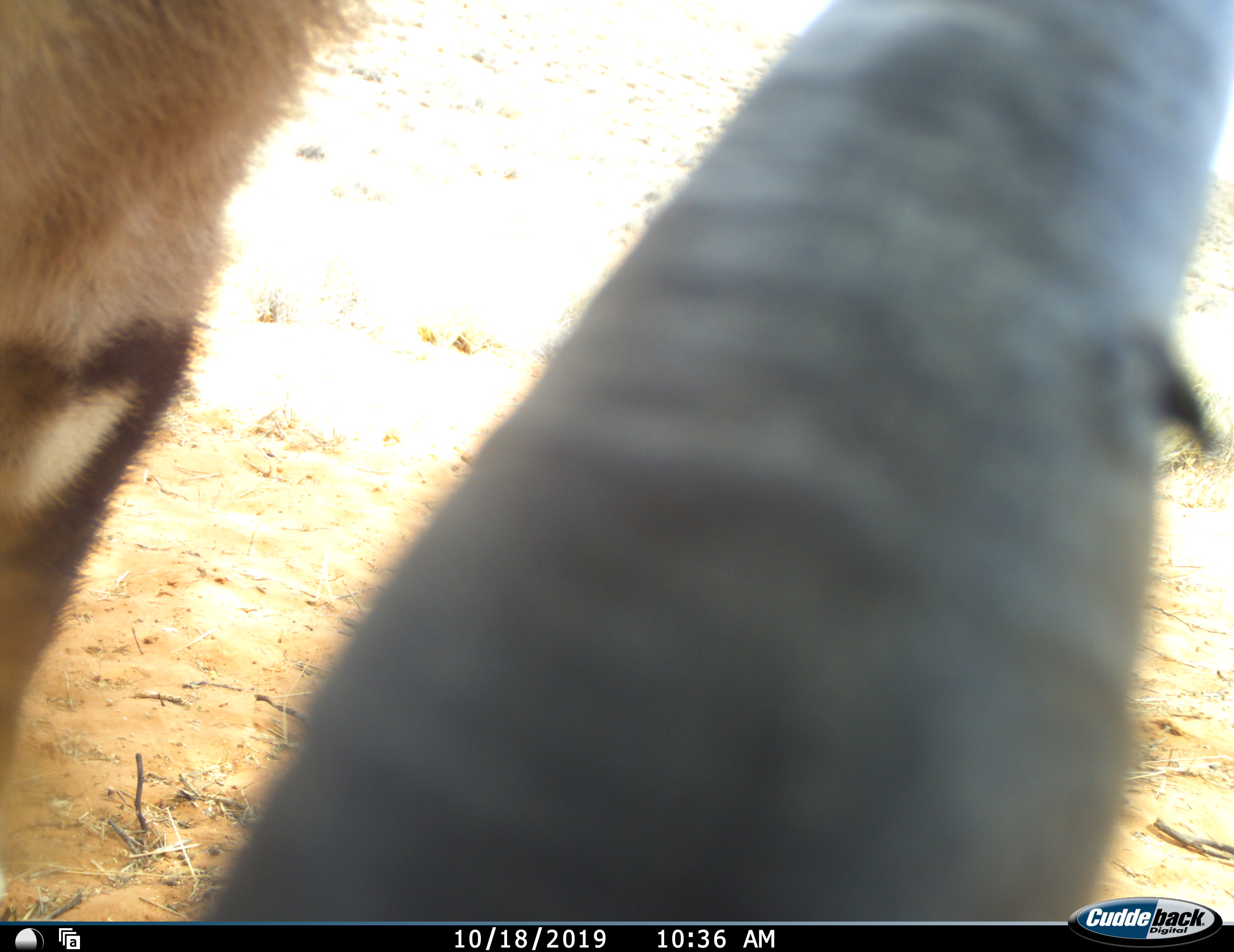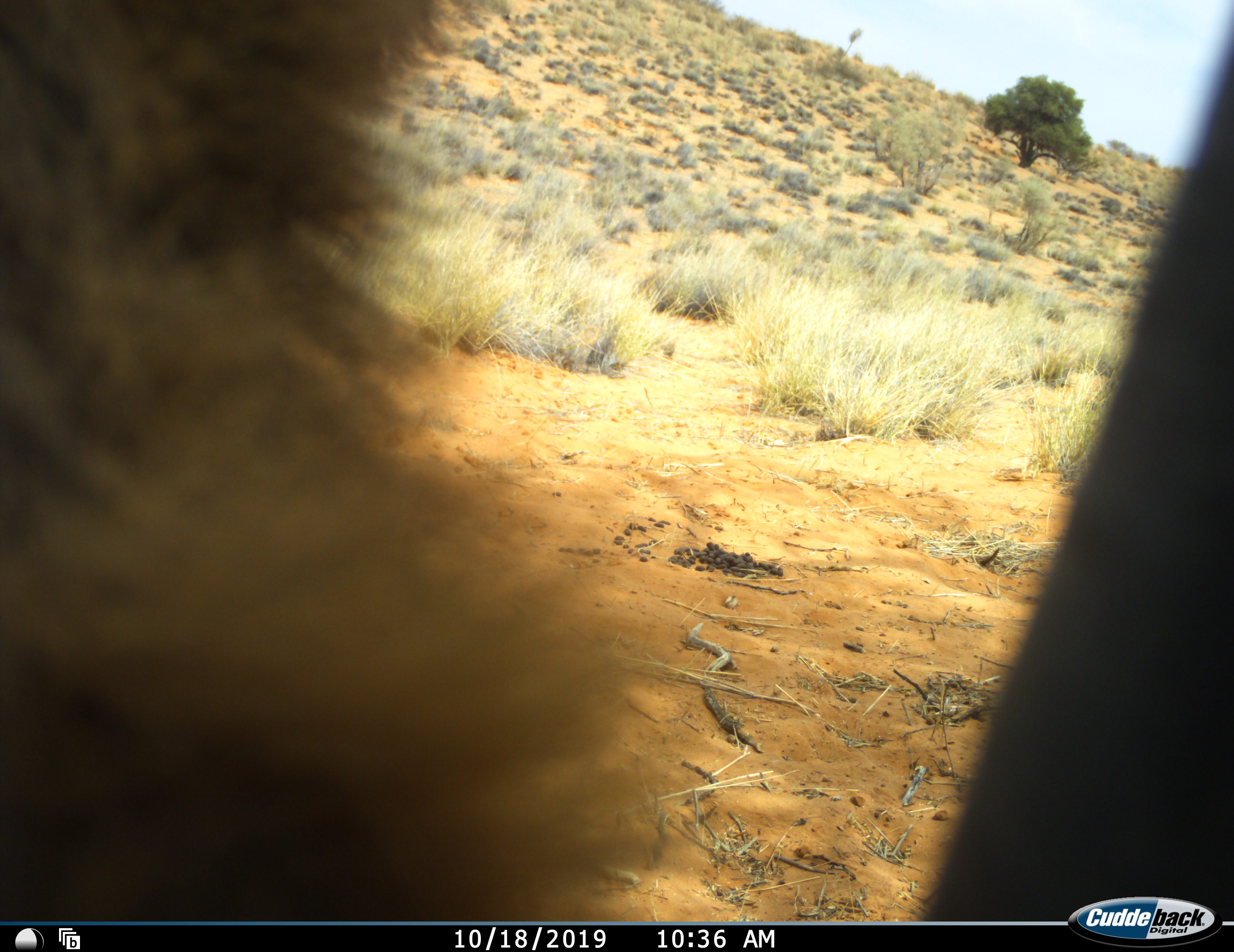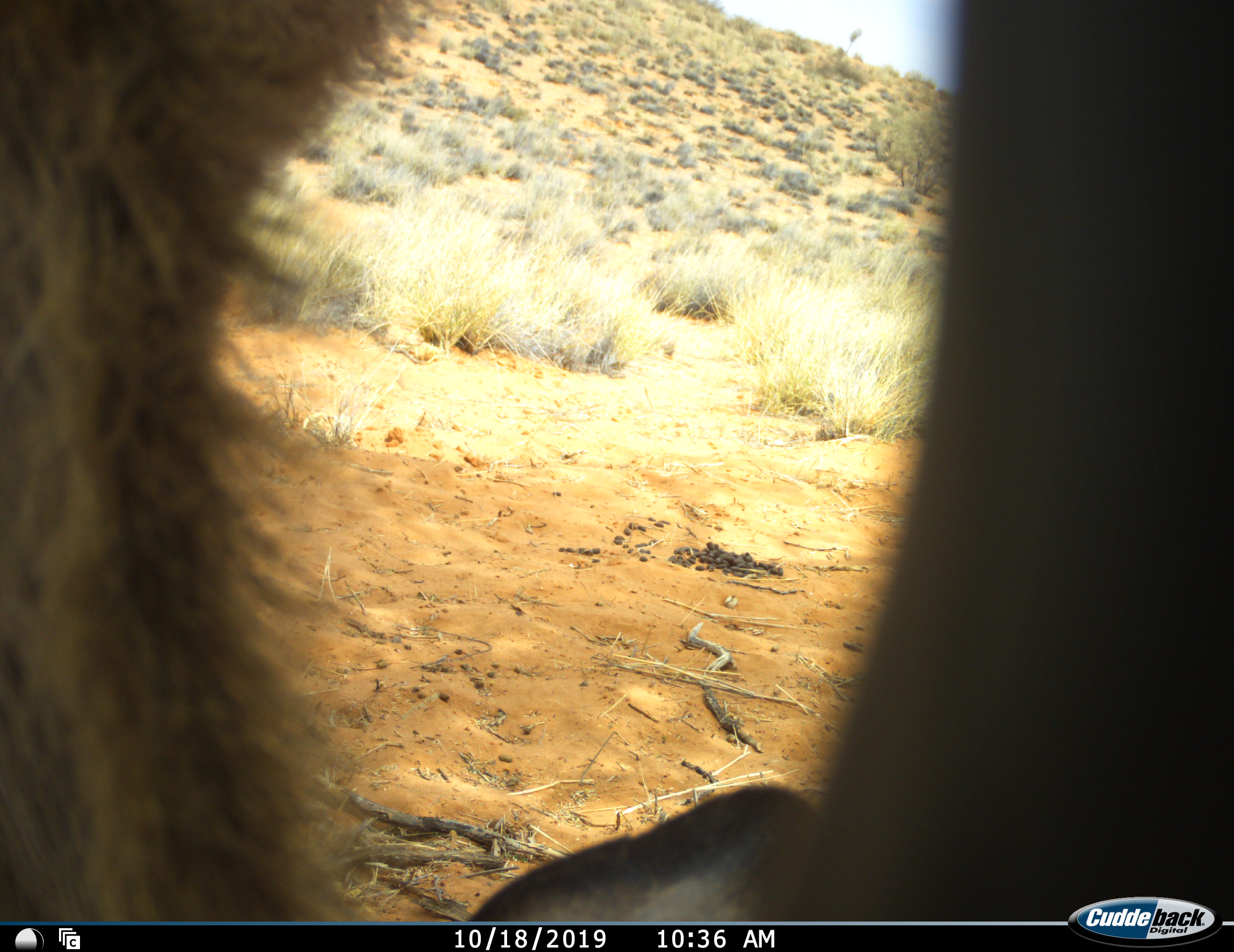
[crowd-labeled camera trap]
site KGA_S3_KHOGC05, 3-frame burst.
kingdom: Animalia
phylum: Chordata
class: Mammalia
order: Artiodactyla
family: Bovidae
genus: Oryx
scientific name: Oryx gazella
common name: gemsbok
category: oryx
Oryx (gemsbok) (Oryx gazella), count 1. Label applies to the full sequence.